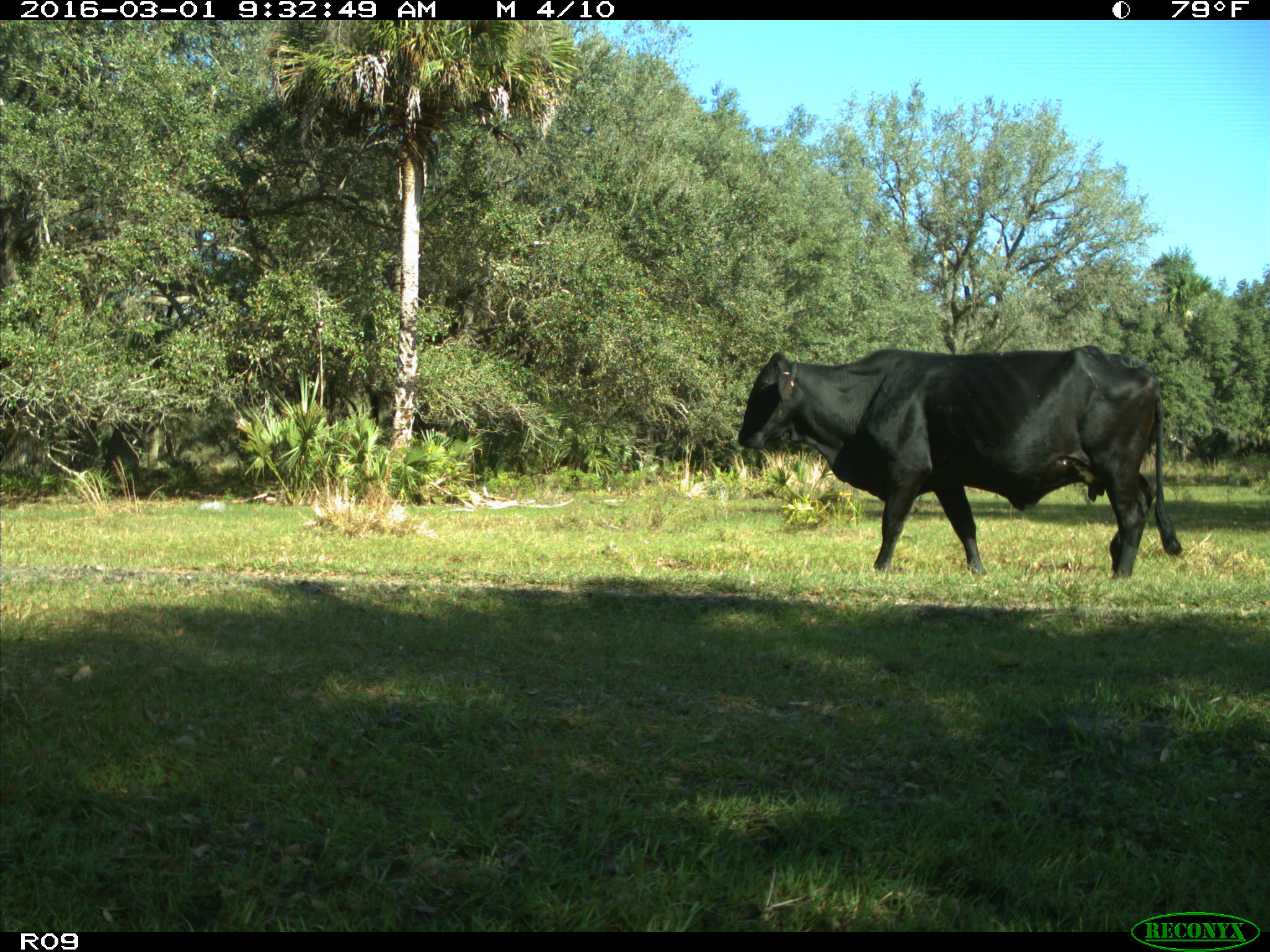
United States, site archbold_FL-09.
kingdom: Animalia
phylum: Chordata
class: Mammalia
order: Artiodactyla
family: Bovidae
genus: Bos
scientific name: Bos taurus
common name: domestic cow